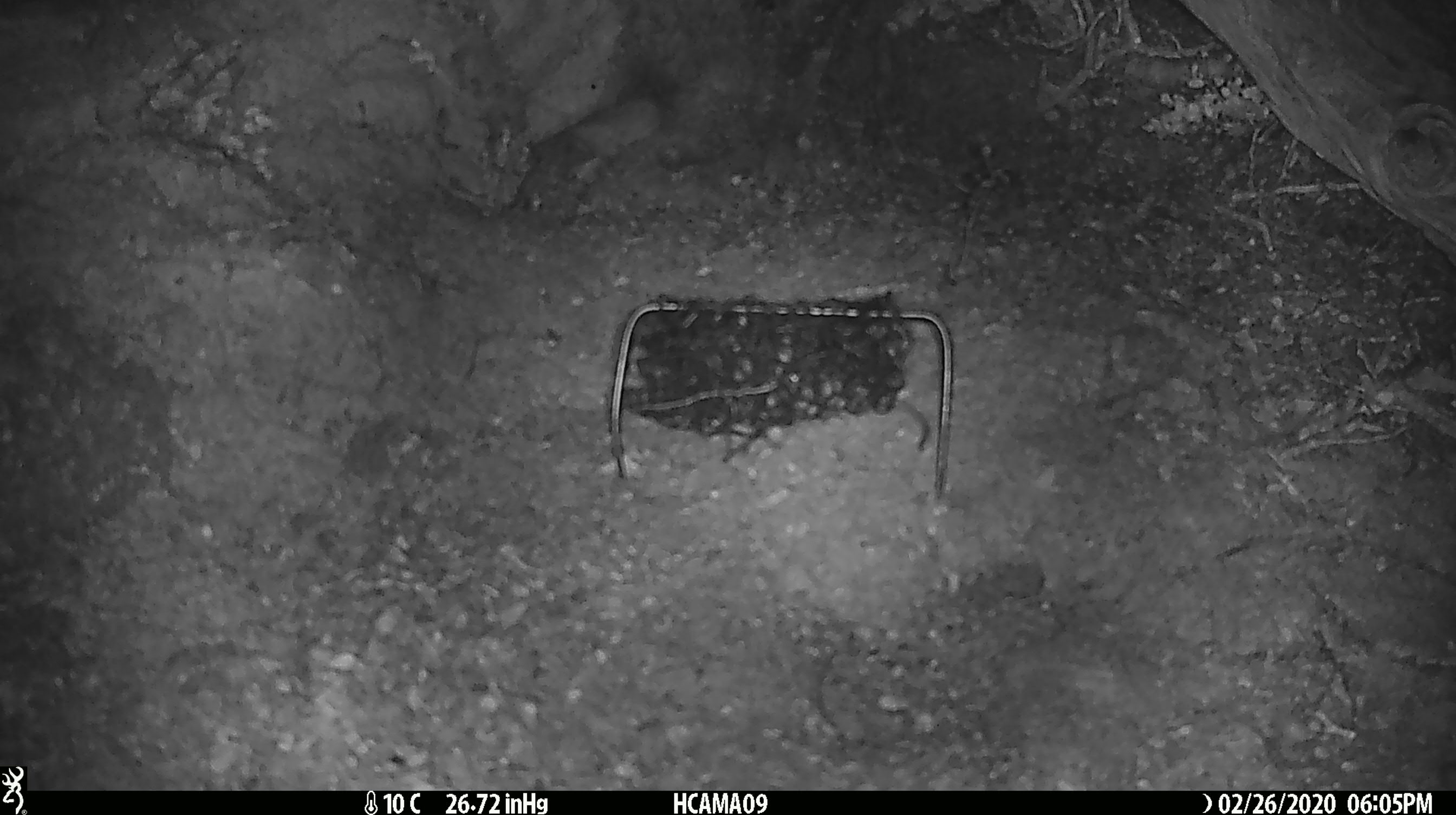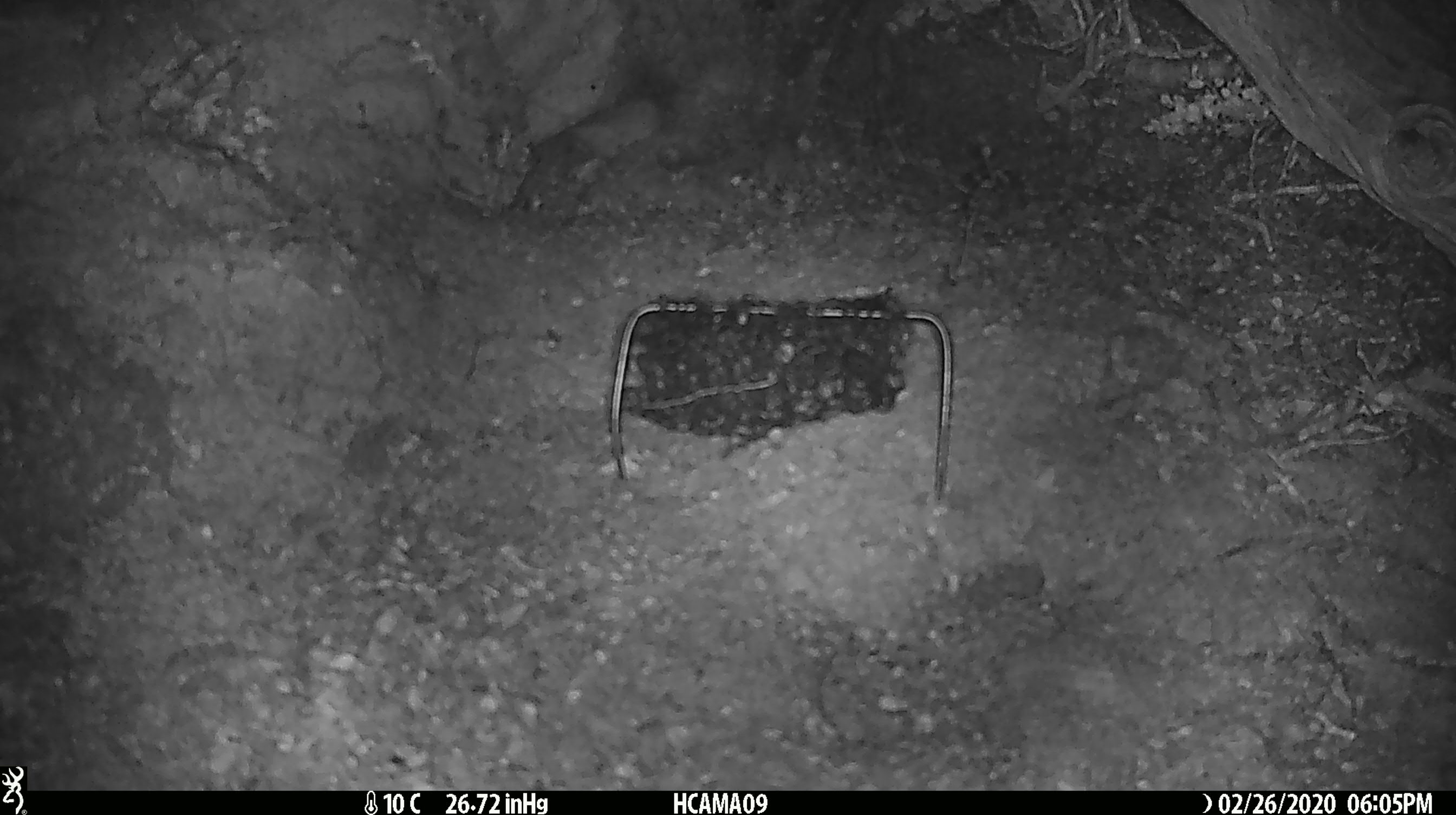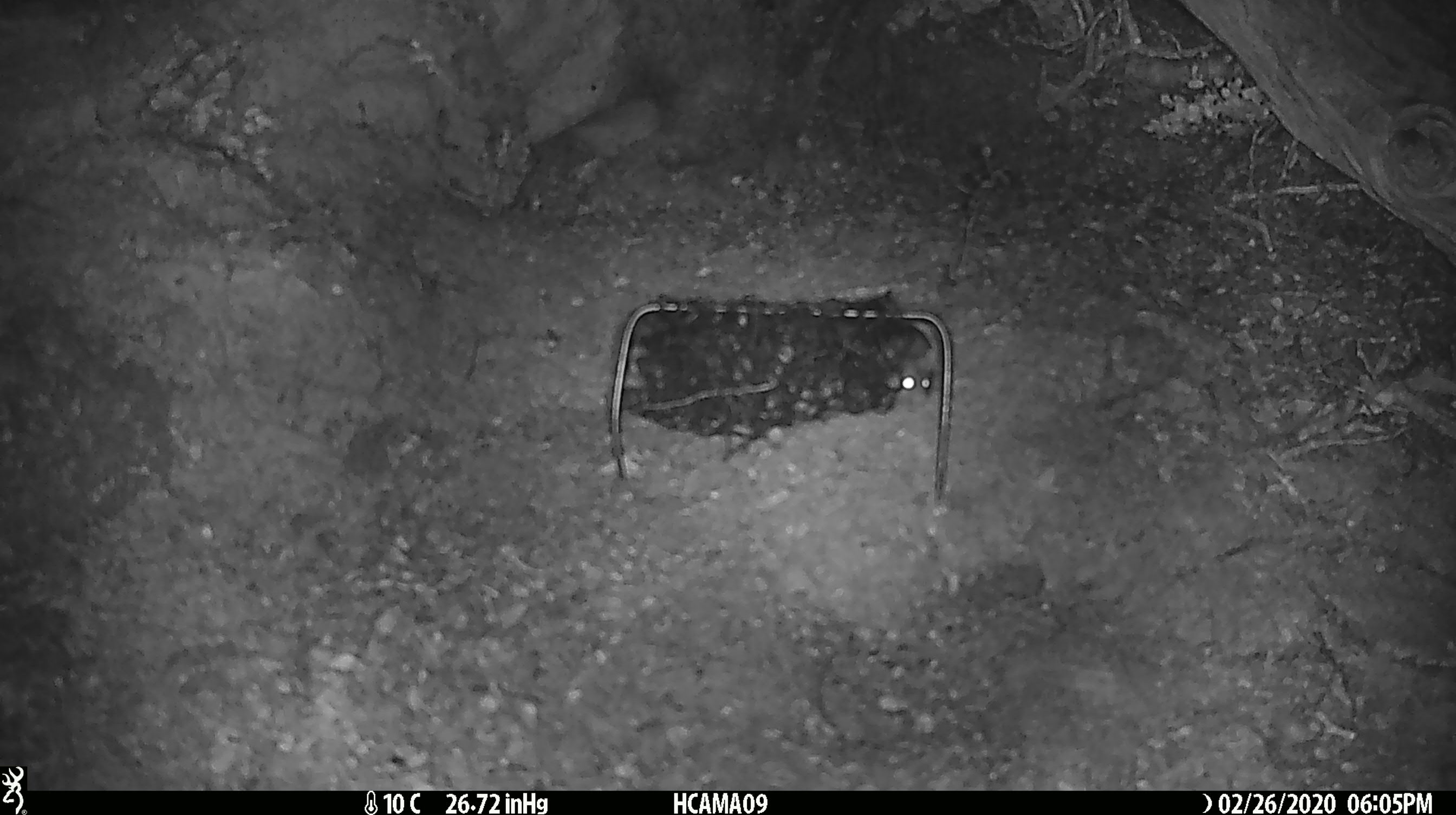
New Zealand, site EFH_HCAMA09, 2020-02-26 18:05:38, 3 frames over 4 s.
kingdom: Animalia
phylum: Chordata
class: Mammalia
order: Rodentia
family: Muridae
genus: Mus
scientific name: Mus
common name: mouse